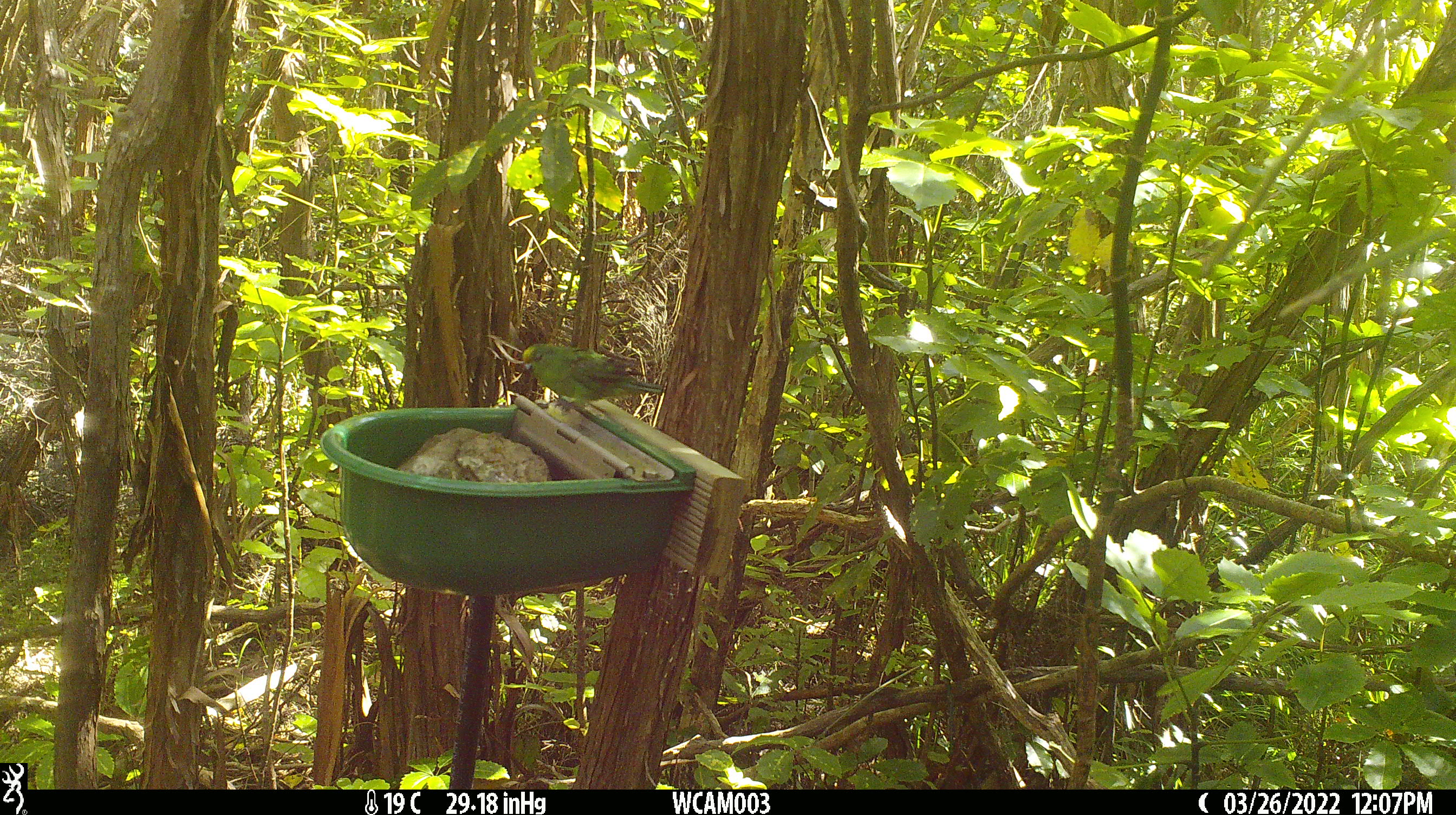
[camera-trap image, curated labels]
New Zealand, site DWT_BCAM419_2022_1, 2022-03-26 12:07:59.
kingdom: Animalia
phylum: Chordata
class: Aves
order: Psittaciformes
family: Psittaculidae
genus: Cyanoramphus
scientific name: Cyanoramphus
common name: parakeet